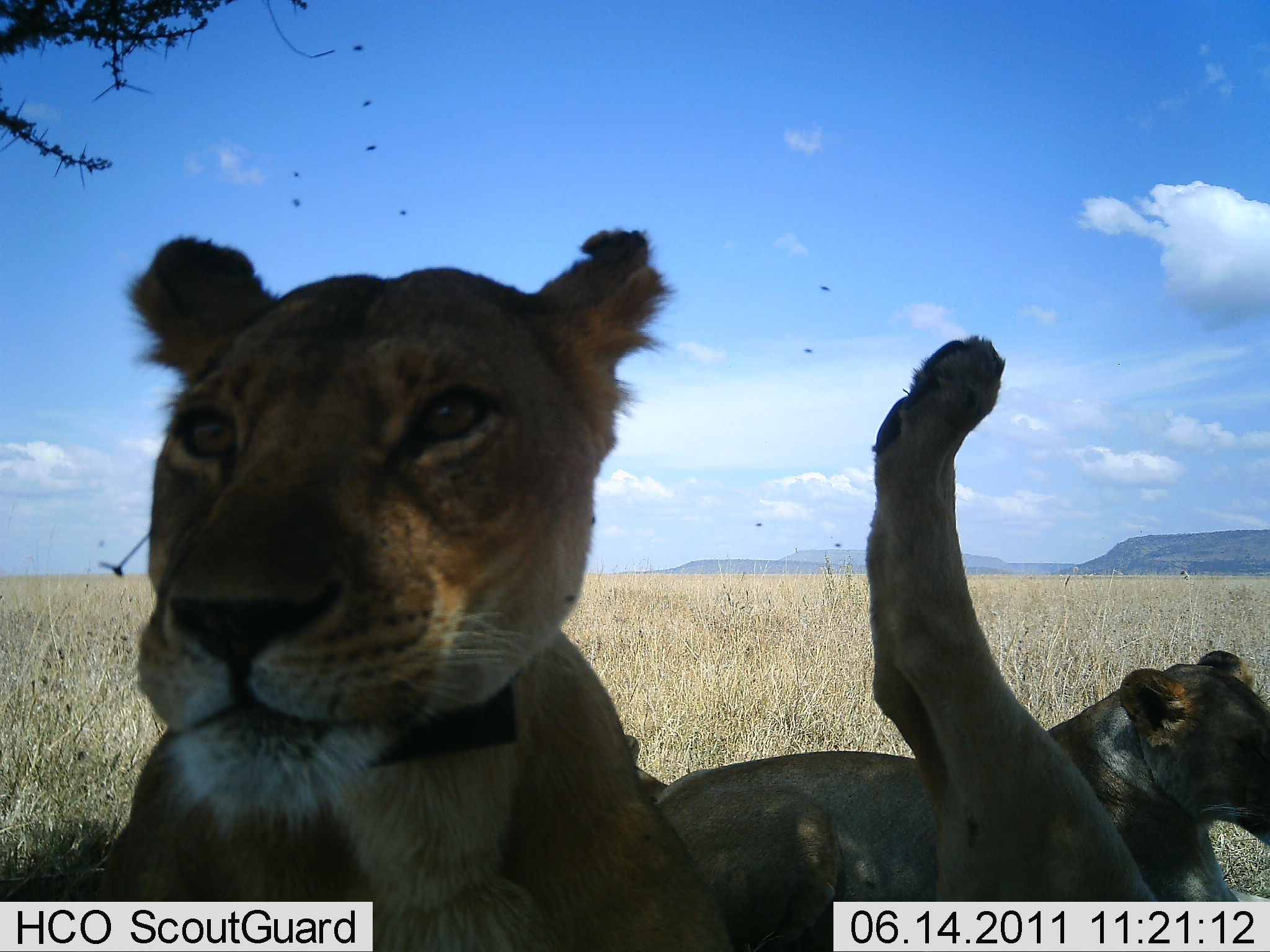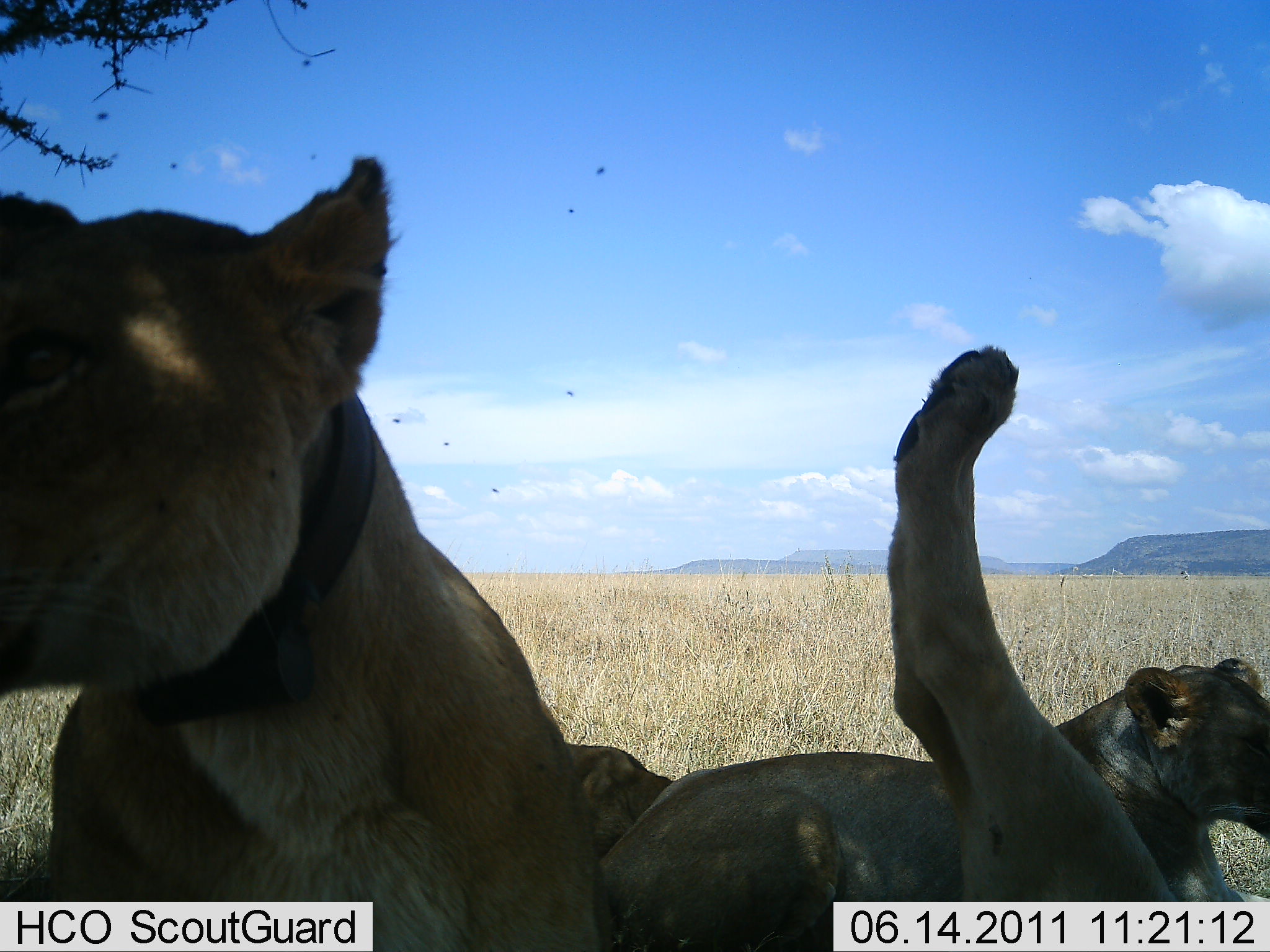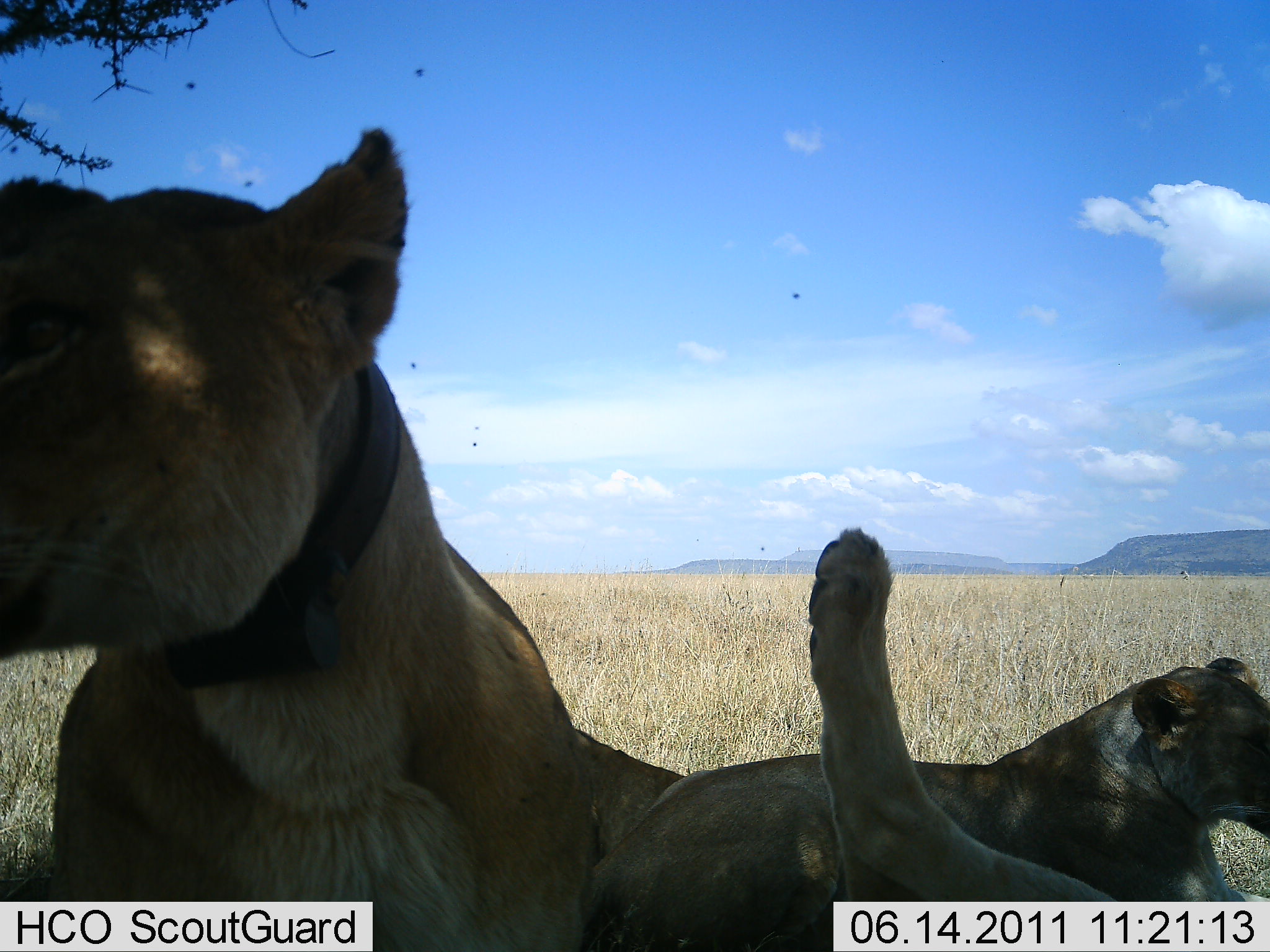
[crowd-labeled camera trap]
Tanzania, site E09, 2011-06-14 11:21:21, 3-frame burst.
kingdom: Animalia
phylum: Chordata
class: Mammalia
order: Carnivora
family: Felidae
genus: Panthera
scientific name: Panthera leo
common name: lion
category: lionfemale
Lionfemale (lion) (Panthera leo), count 3. Behavior (volunteer vote fractions): standing 0%, resting 92%, moving 0%, interacting 17%. Young present (vote fraction): 0%. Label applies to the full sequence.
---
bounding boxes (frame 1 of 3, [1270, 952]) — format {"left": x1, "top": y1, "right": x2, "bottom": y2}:
animal: {"left": 66, "top": 218, "right": 720, "bottom": 949}; {"left": 658, "top": 645, "right": 1270, "bottom": 951}; {"left": 859, "top": 332, "right": 1165, "bottom": 900}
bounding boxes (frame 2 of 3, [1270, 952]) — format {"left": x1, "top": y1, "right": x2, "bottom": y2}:
animal: {"left": 0, "top": 149, "right": 615, "bottom": 914}; {"left": 597, "top": 648, "right": 1269, "bottom": 949}; {"left": 863, "top": 339, "right": 1176, "bottom": 904}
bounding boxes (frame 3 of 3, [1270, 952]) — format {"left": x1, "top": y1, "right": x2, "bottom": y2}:
animal: {"left": 1, "top": 125, "right": 664, "bottom": 949}; {"left": 592, "top": 655, "right": 1269, "bottom": 946}; {"left": 805, "top": 519, "right": 1144, "bottom": 951}